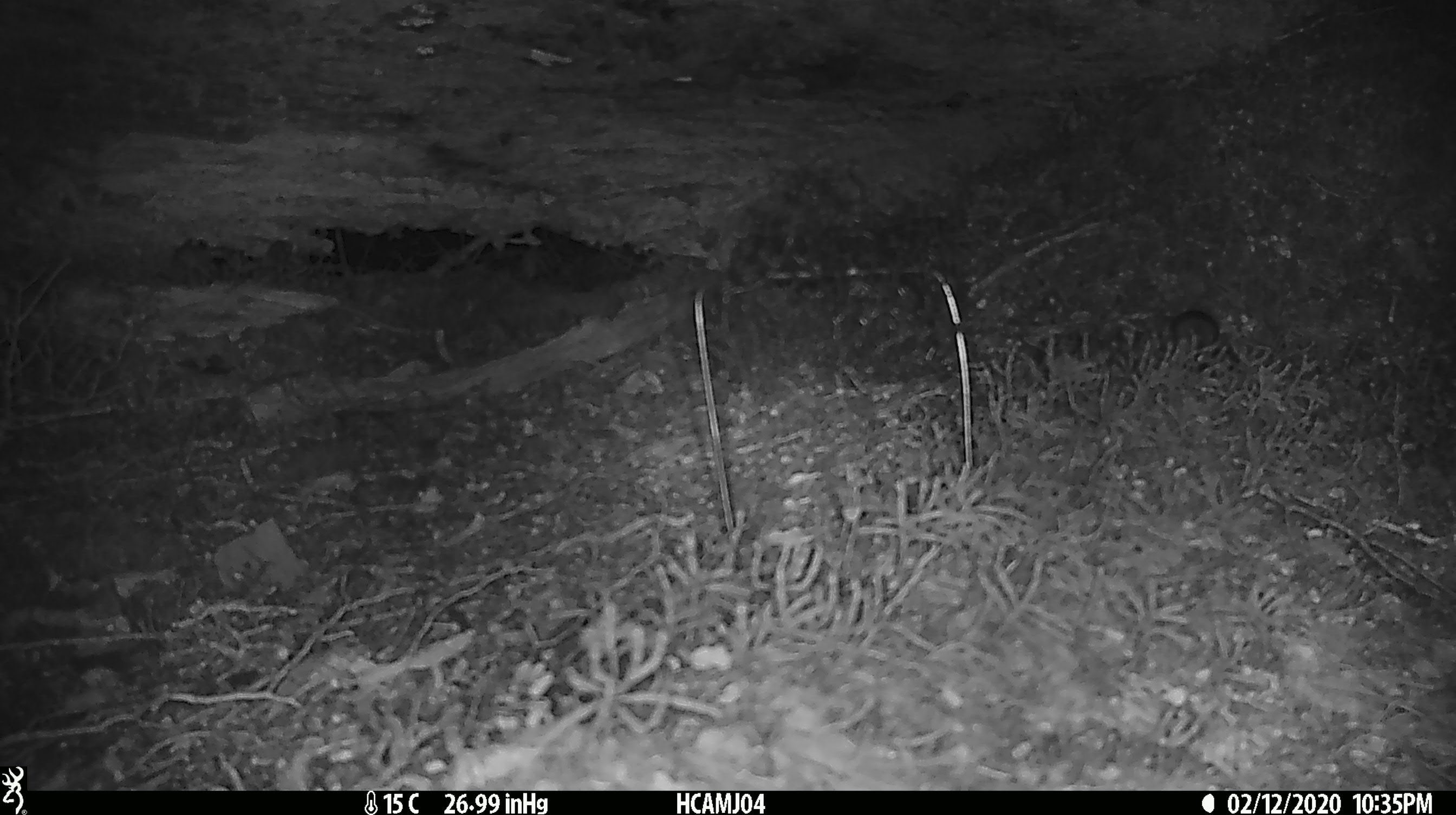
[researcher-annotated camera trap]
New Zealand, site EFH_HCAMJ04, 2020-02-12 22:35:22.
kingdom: Animalia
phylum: Chordata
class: Mammalia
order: Rodentia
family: Muridae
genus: Mus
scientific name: Mus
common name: mouse